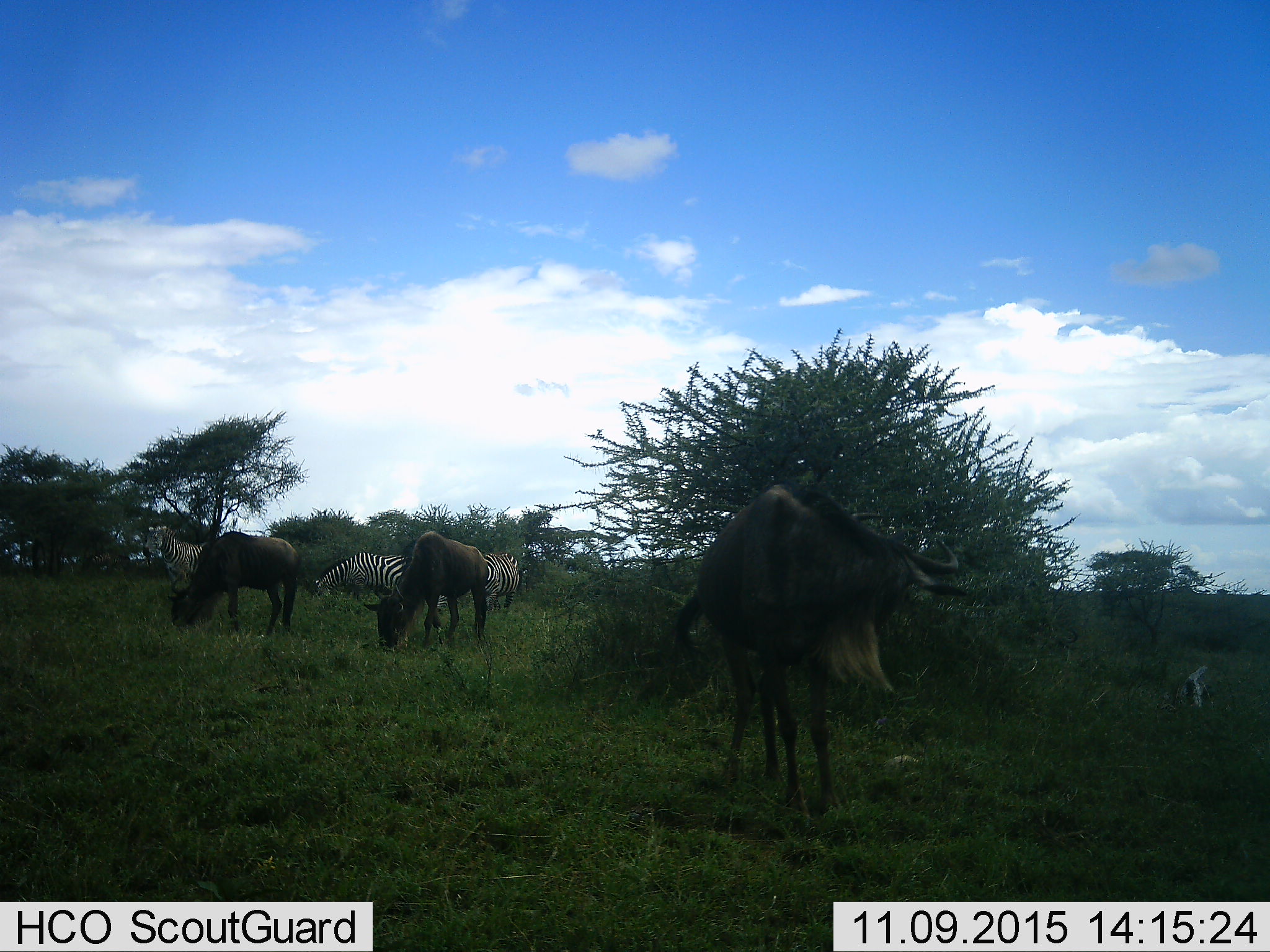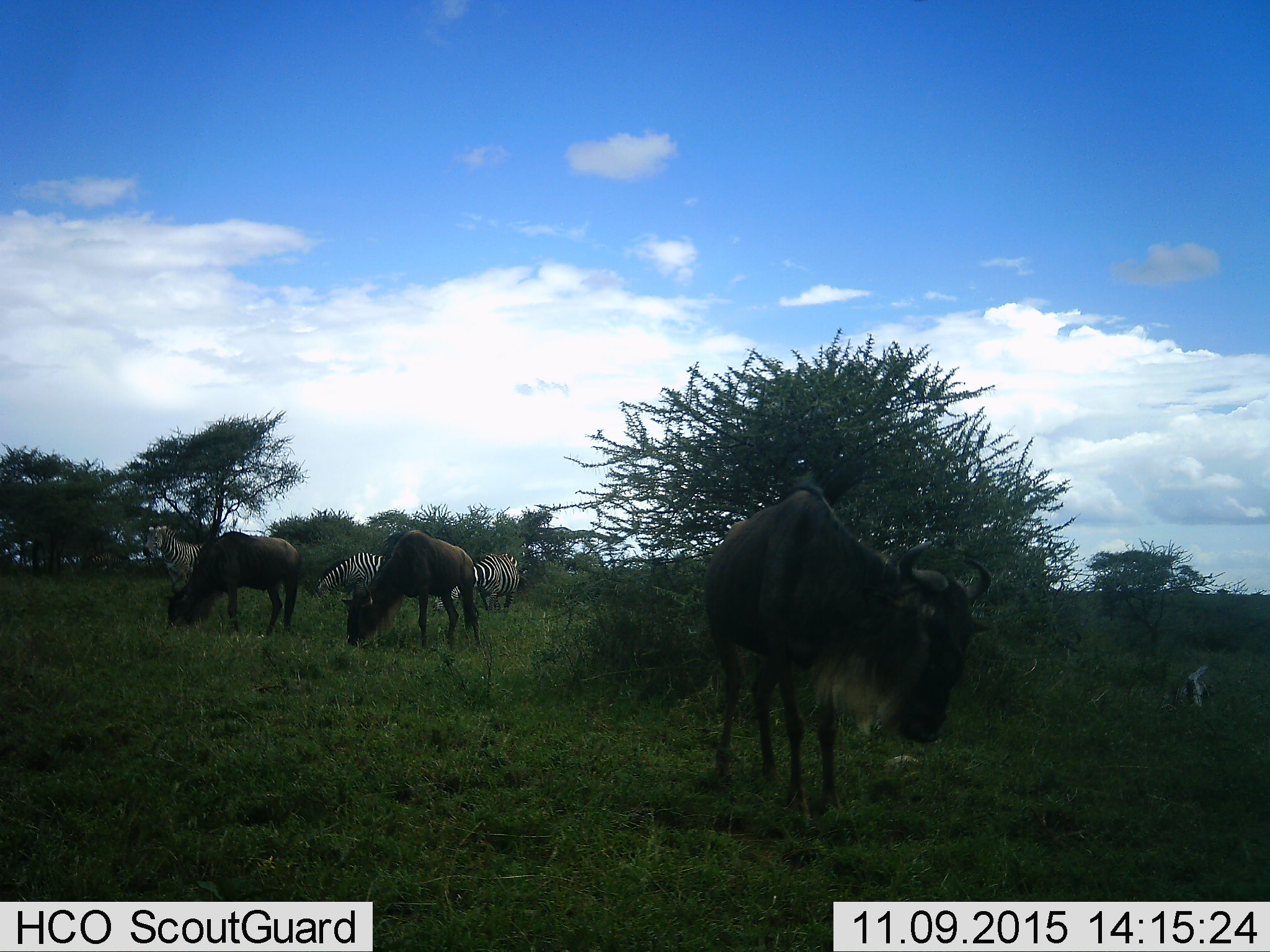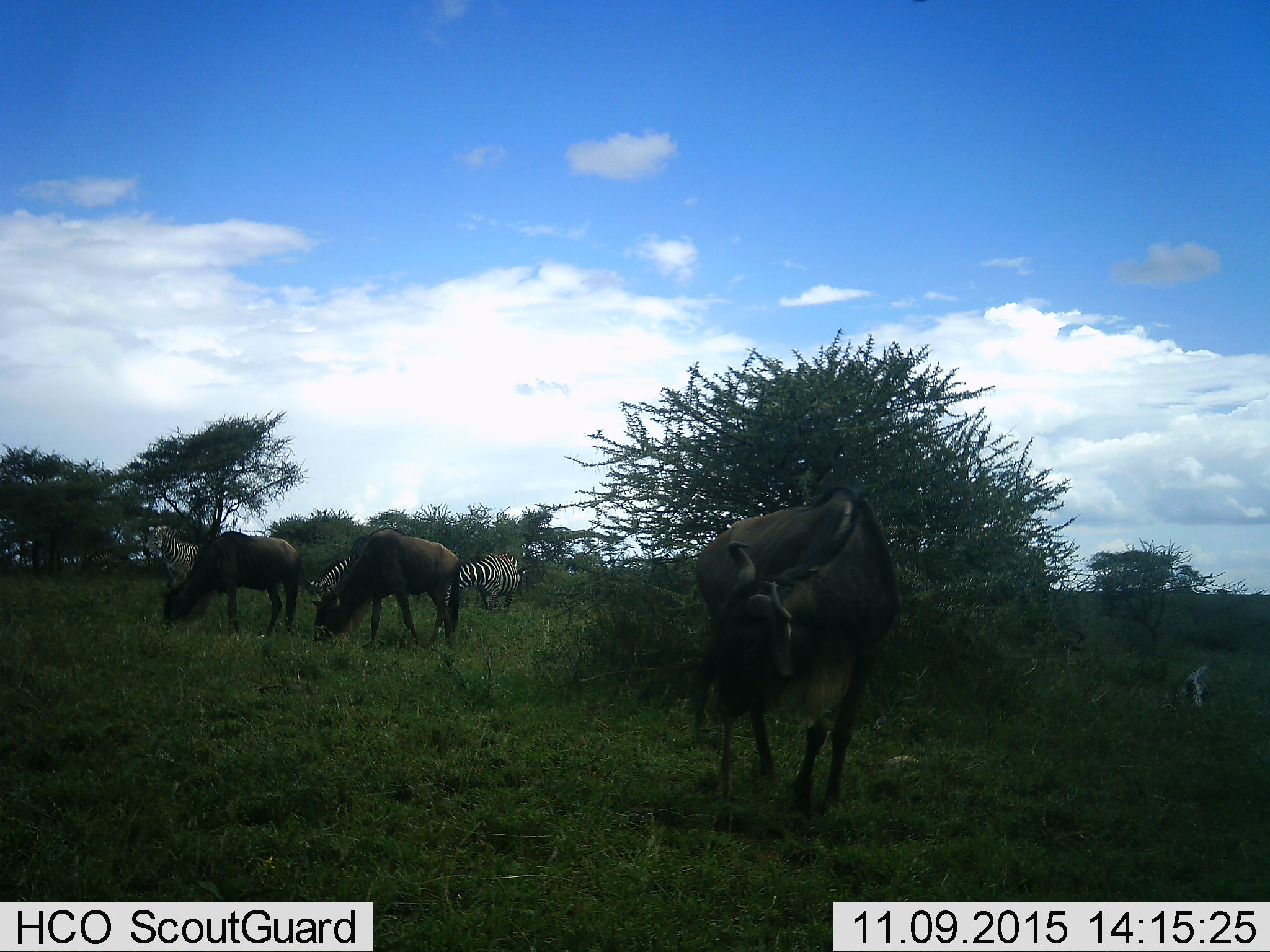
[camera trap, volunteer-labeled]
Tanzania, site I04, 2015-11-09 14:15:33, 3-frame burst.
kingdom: Animalia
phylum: Chordata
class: Mammalia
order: Artiodactyla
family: Bovidae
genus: Connochaetes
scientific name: Connochaetes taurinus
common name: blue wildebeest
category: wildebeest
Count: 3.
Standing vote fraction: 40%.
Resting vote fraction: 0%.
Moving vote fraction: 30%.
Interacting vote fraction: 10%.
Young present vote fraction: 0%.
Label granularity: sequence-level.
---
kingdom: Animalia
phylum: Chordata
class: Mammalia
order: Perissodactyla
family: Equidae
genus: Equus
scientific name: Equus quagga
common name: plains zebra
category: zebra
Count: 3.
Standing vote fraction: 75%.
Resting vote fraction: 0%.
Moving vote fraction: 0%.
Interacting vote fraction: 12%.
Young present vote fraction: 0%.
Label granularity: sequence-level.